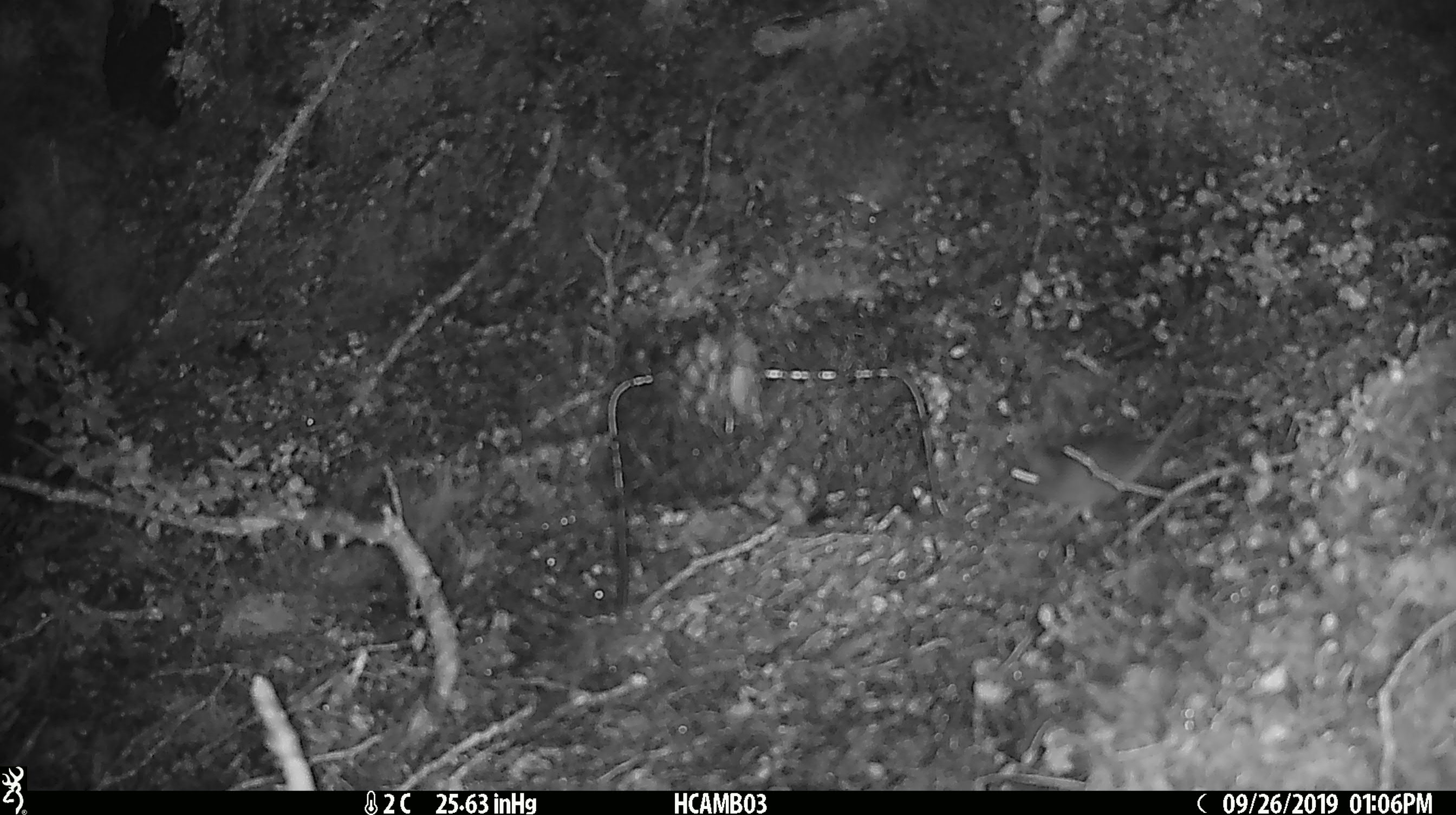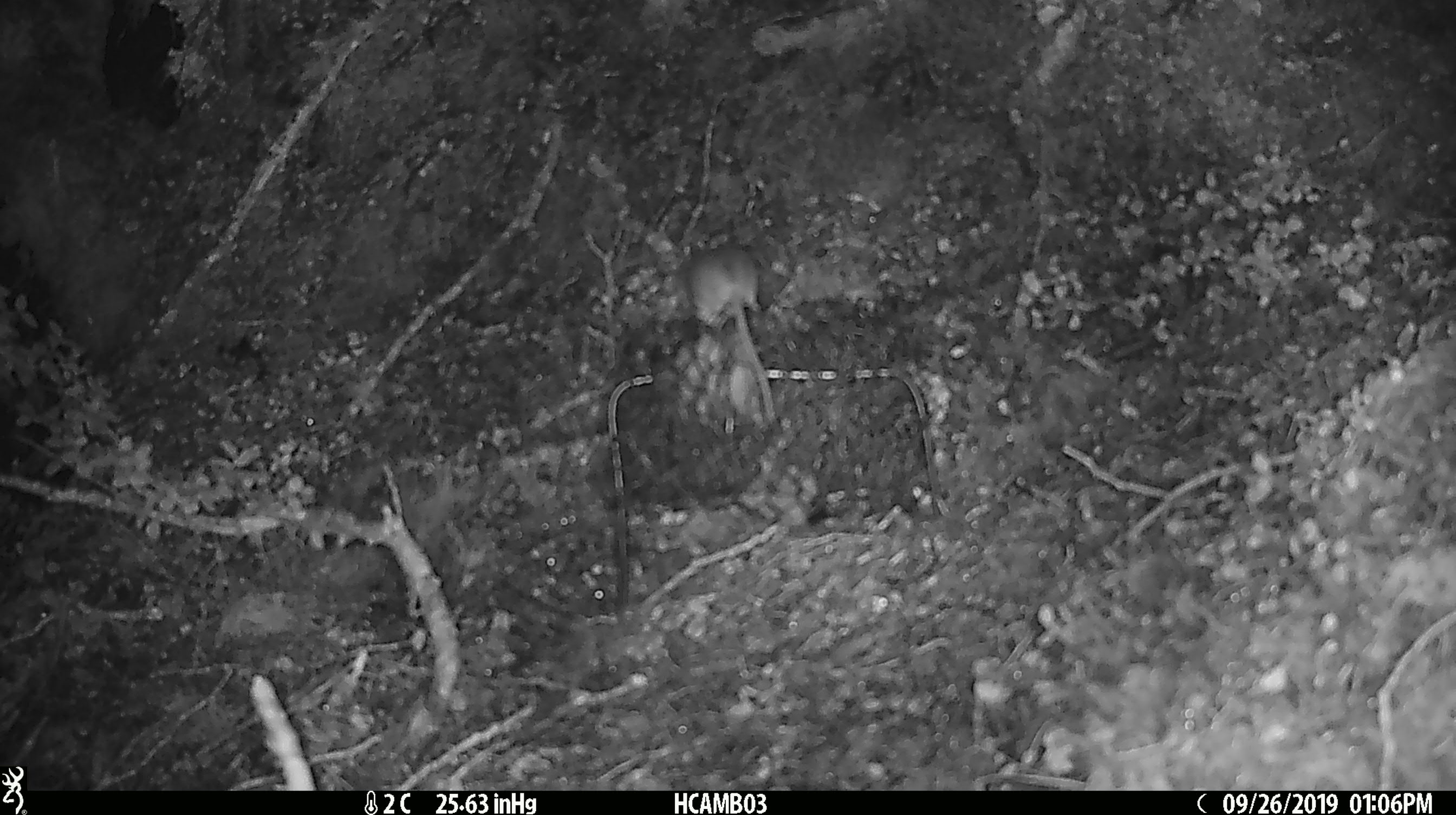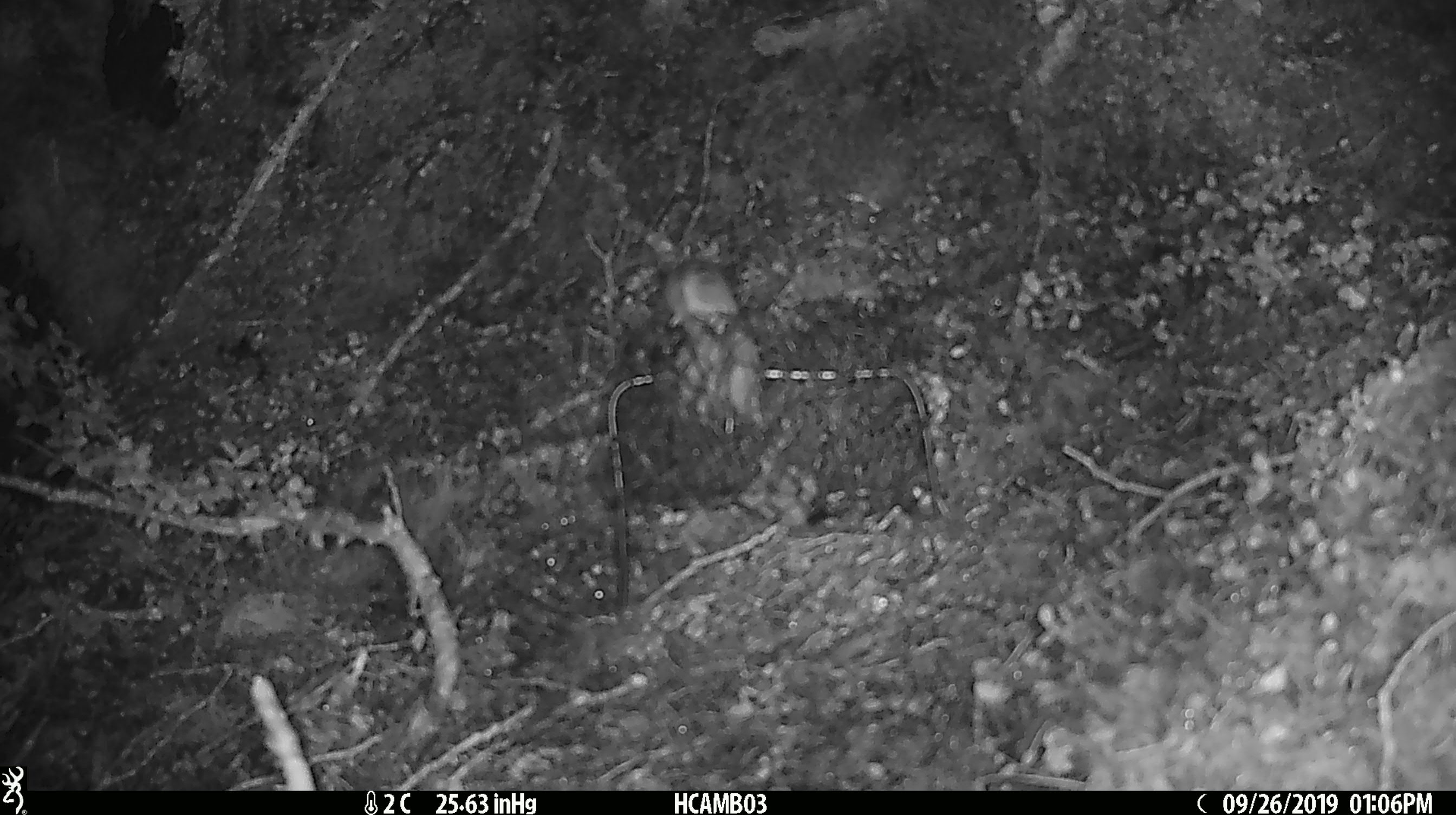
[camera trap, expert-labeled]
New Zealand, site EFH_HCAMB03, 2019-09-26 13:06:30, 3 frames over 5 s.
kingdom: Animalia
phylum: Chordata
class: Mammalia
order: Rodentia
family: Muridae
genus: Mus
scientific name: Mus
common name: mouse